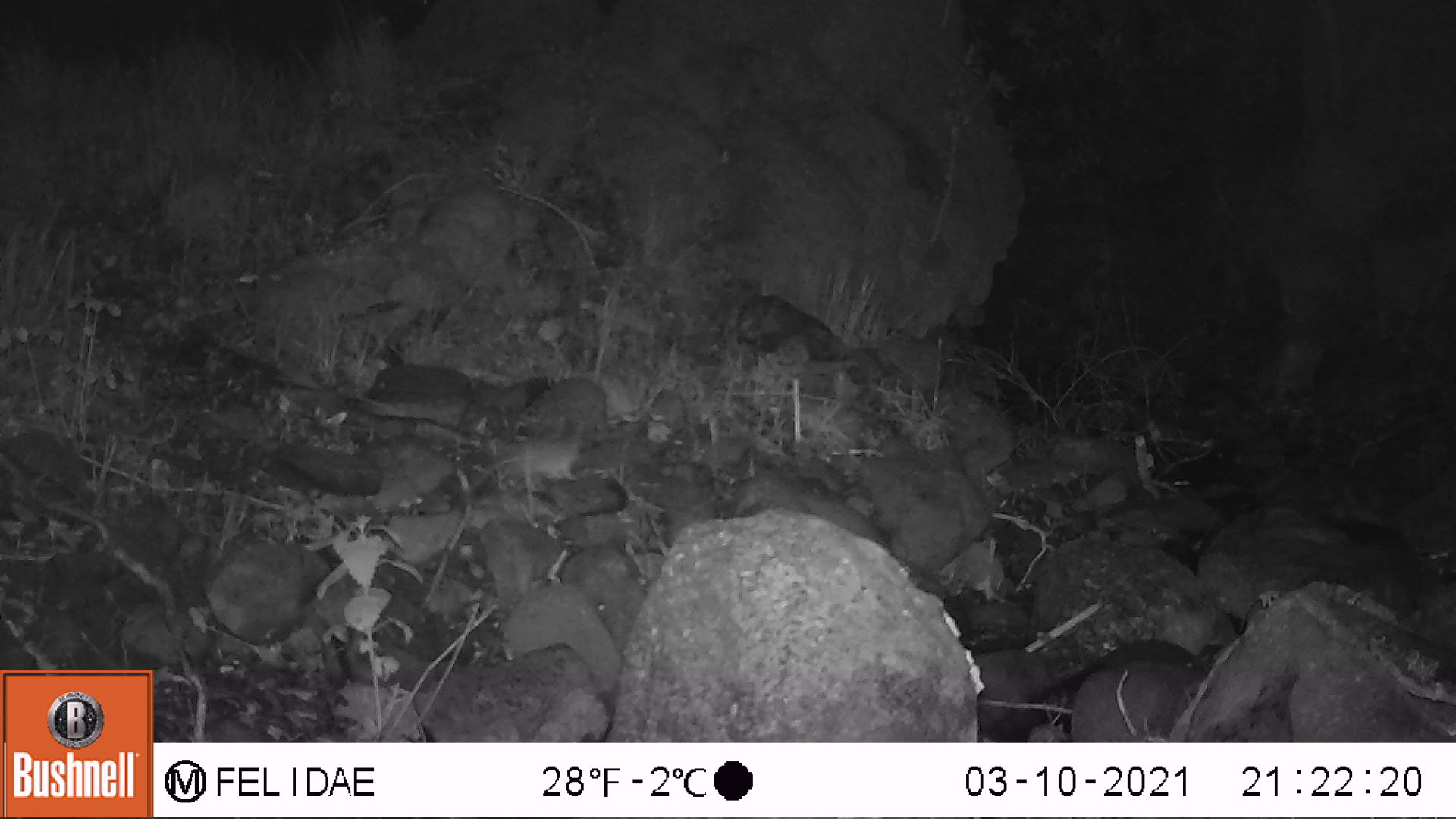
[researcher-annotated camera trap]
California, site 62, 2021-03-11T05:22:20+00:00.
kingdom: Animalia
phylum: Chordata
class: Mammalia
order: Rodentia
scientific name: Rodentia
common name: mouse or rat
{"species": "mouse or rat (Rodentia)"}